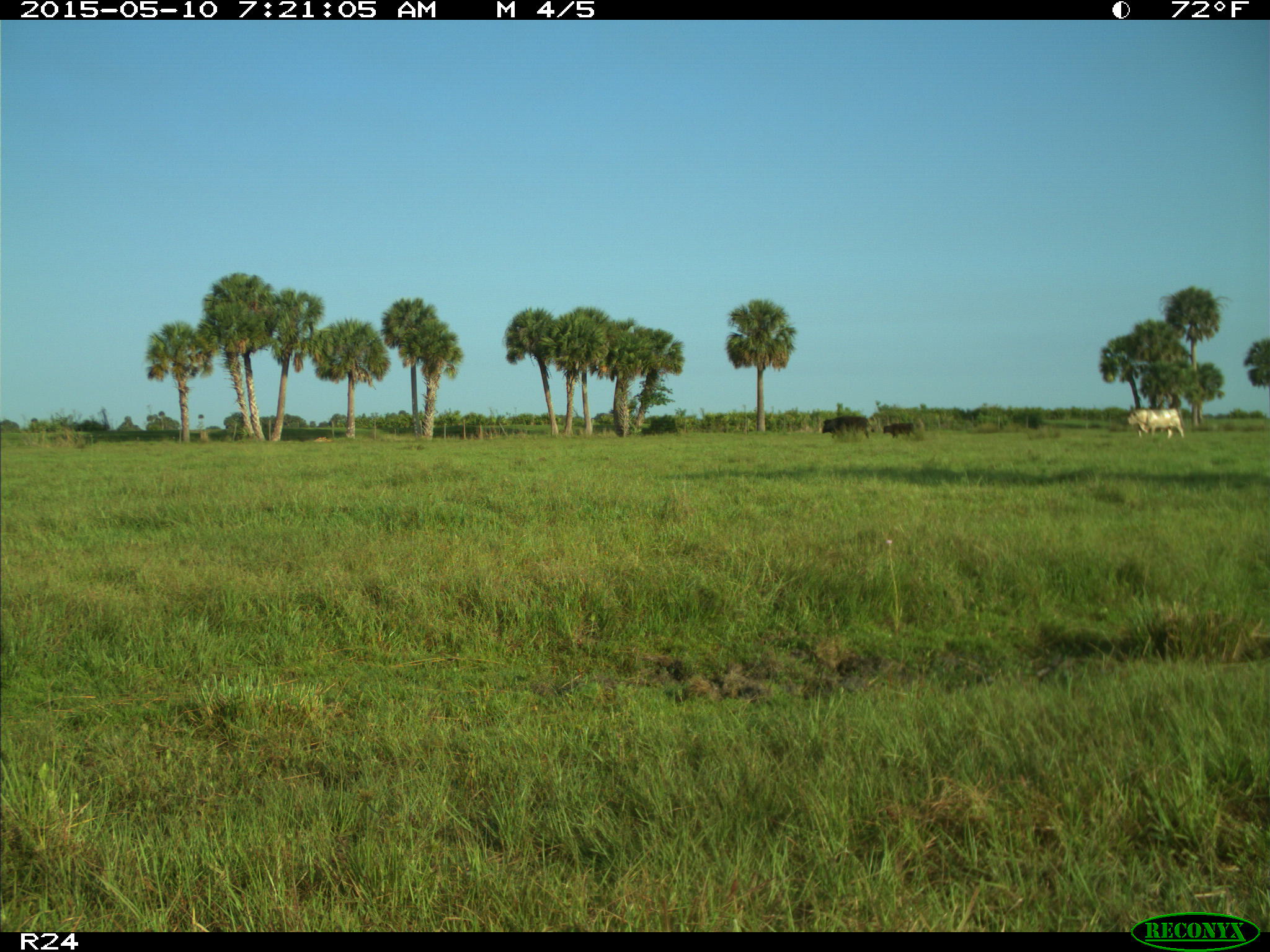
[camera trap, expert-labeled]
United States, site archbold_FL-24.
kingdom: Animalia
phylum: Chordata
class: Mammalia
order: Artiodactyla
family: Bovidae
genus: Bos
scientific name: Bos taurus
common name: domestic cow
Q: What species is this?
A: Bos taurus (domestic cow).